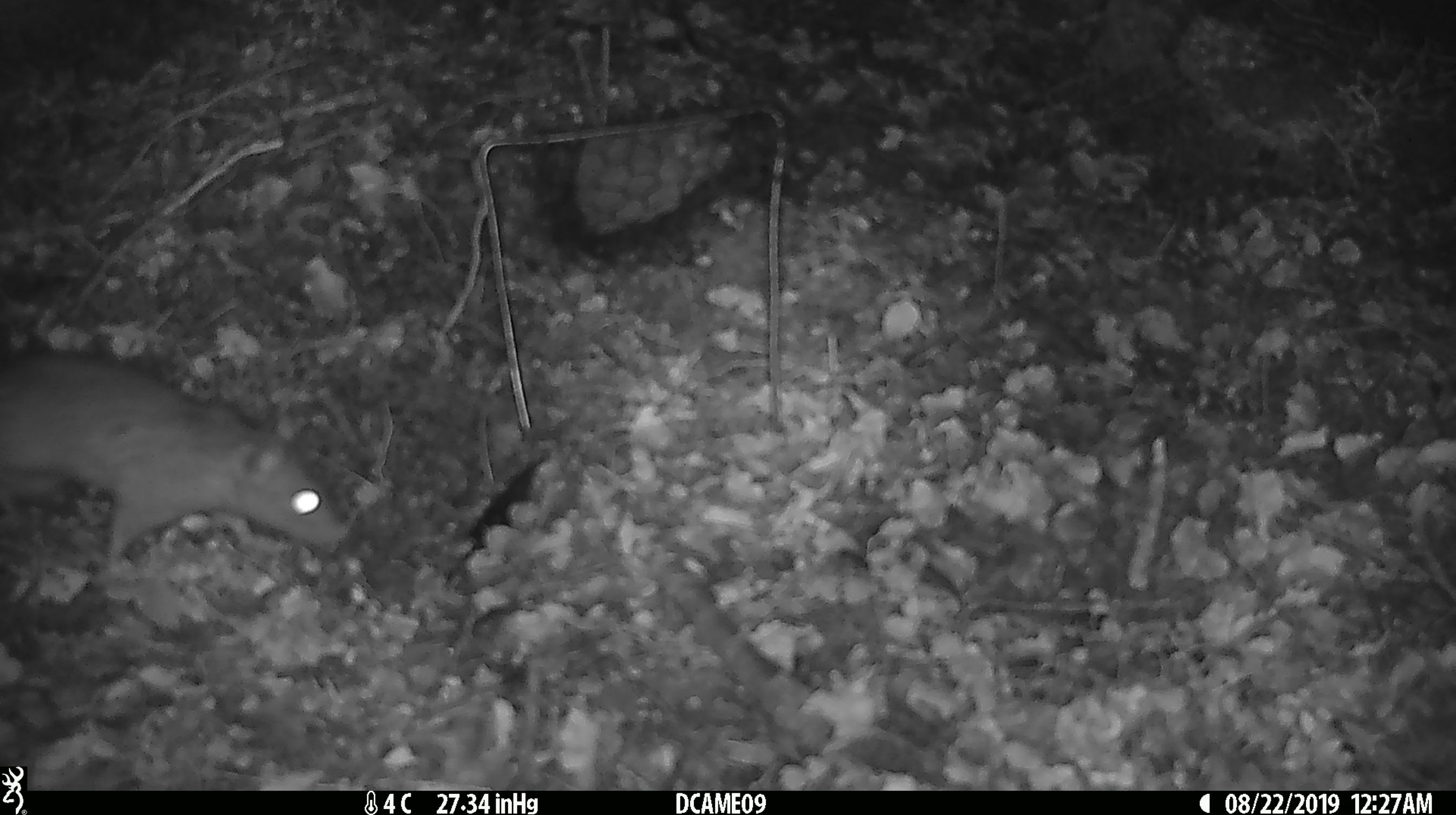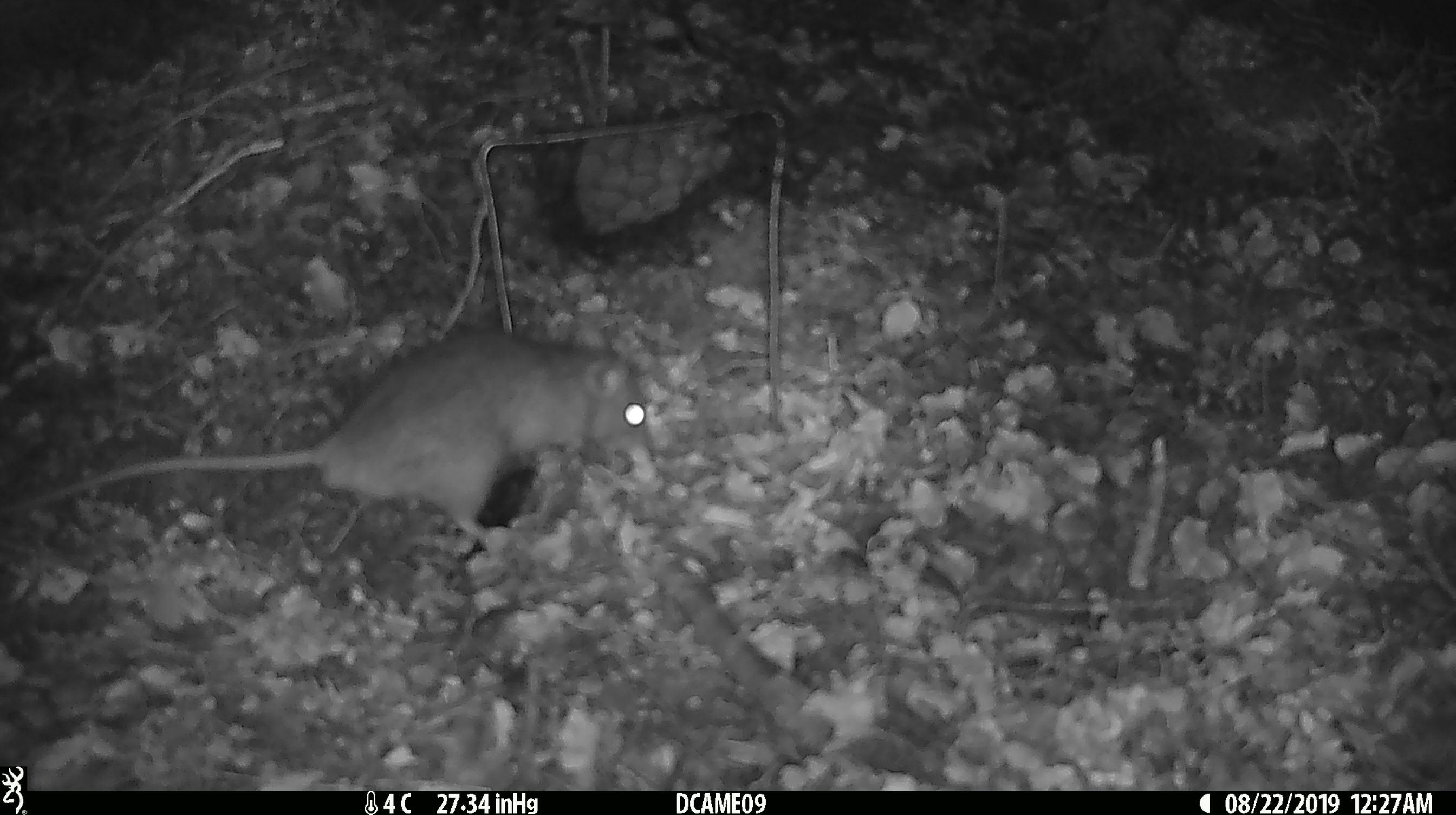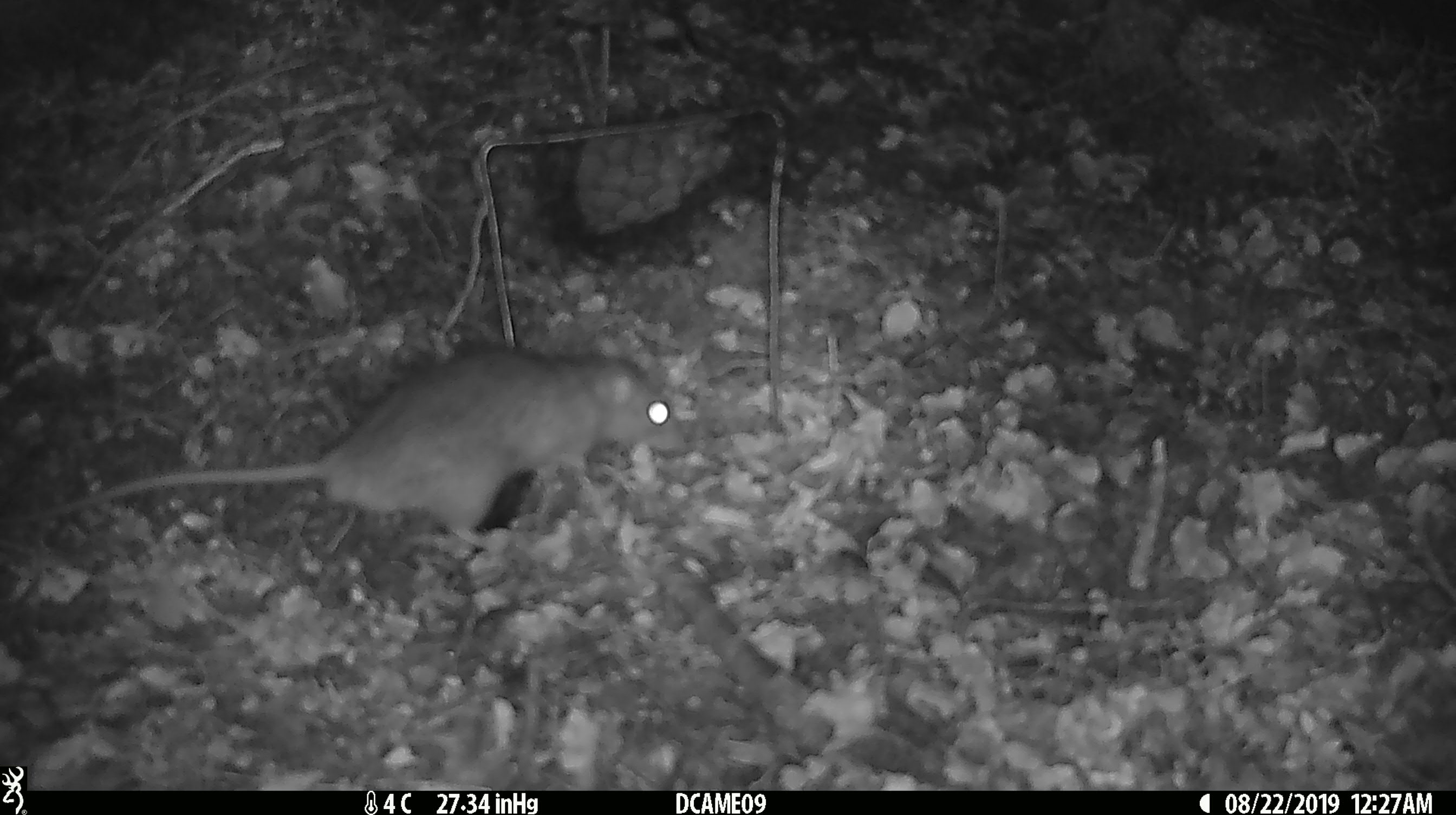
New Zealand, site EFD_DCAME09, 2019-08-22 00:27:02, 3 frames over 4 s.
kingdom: Animalia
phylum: Chordata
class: Mammalia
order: Rodentia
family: Muridae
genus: Rattus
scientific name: Rattus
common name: rat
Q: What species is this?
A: Rat (Rattus).